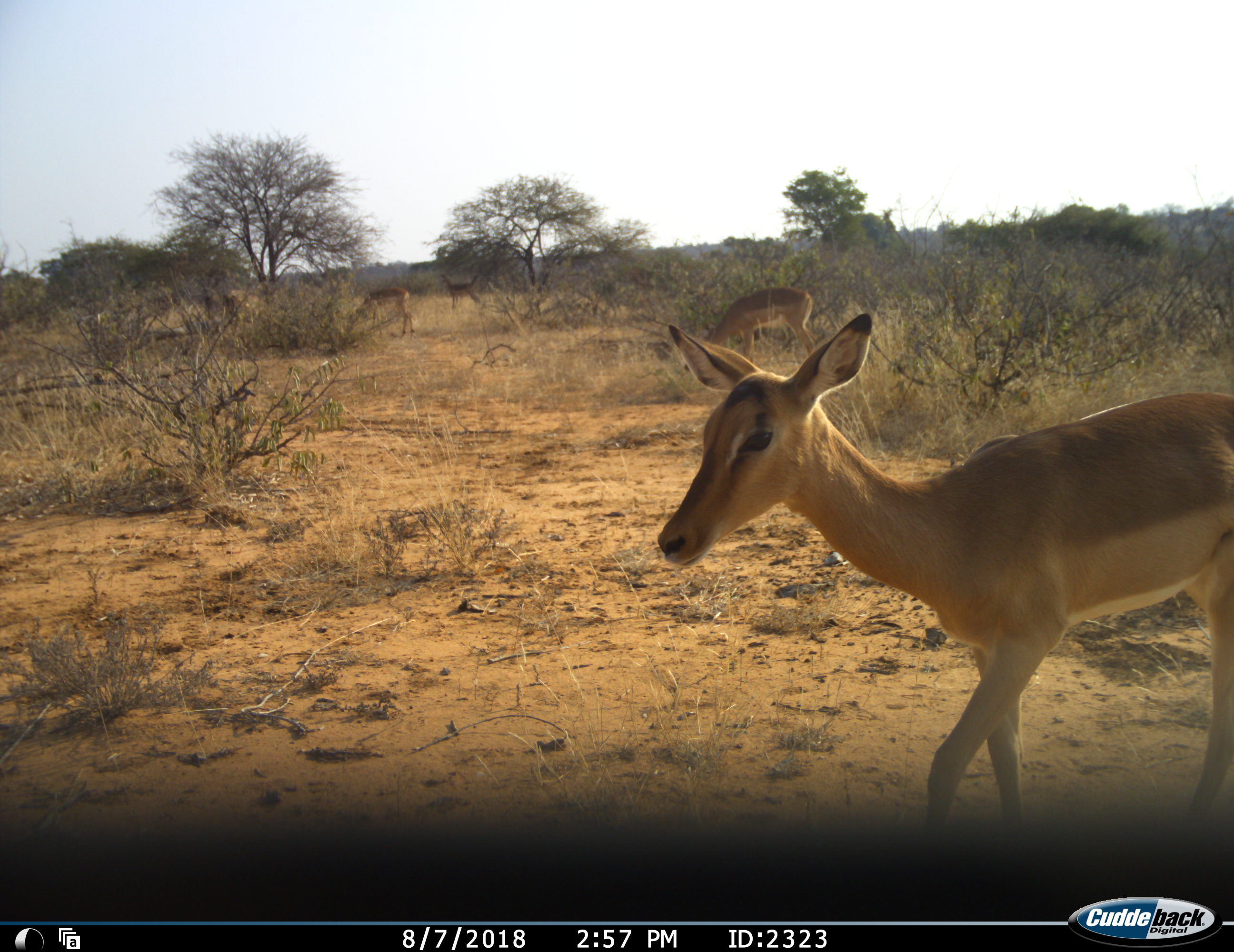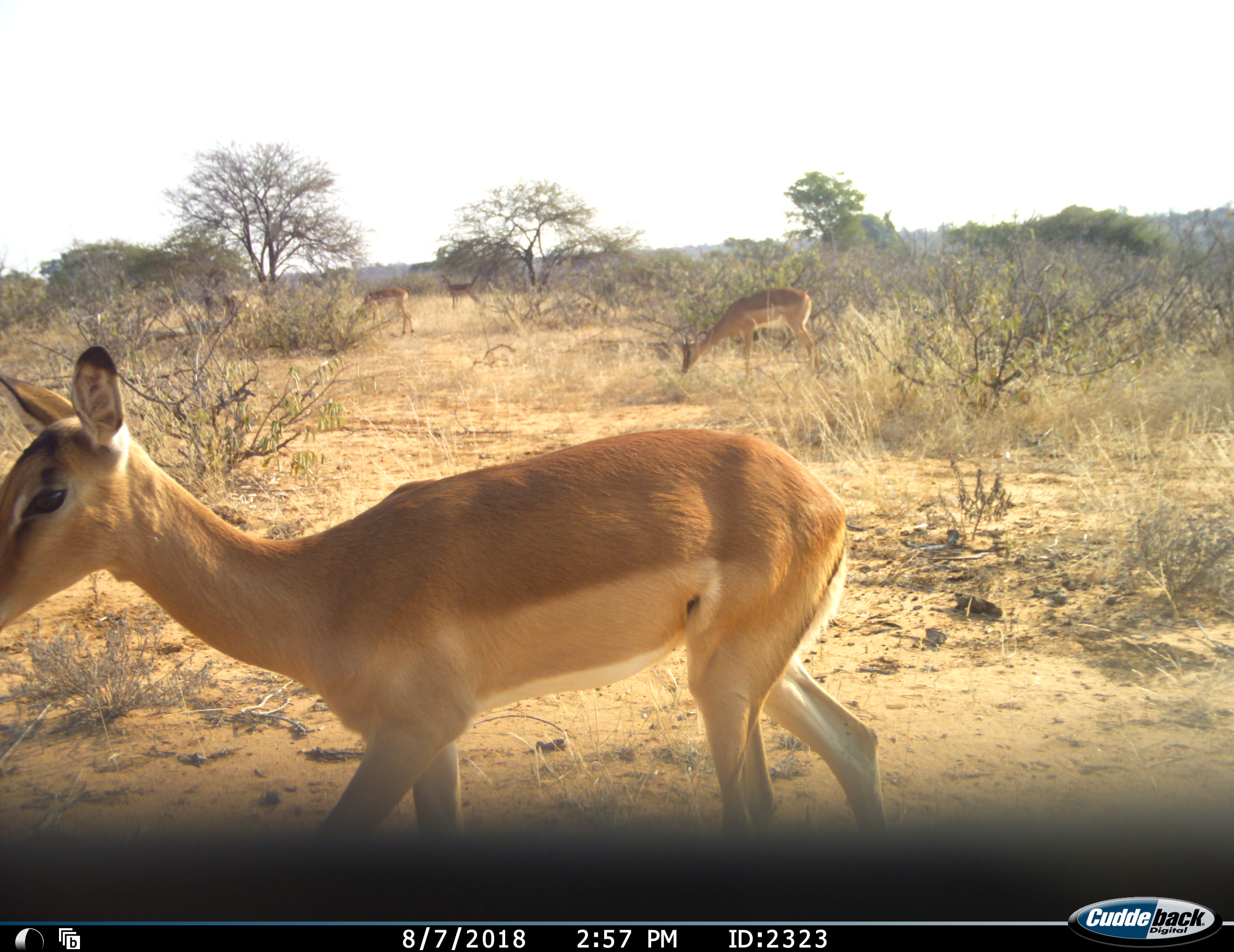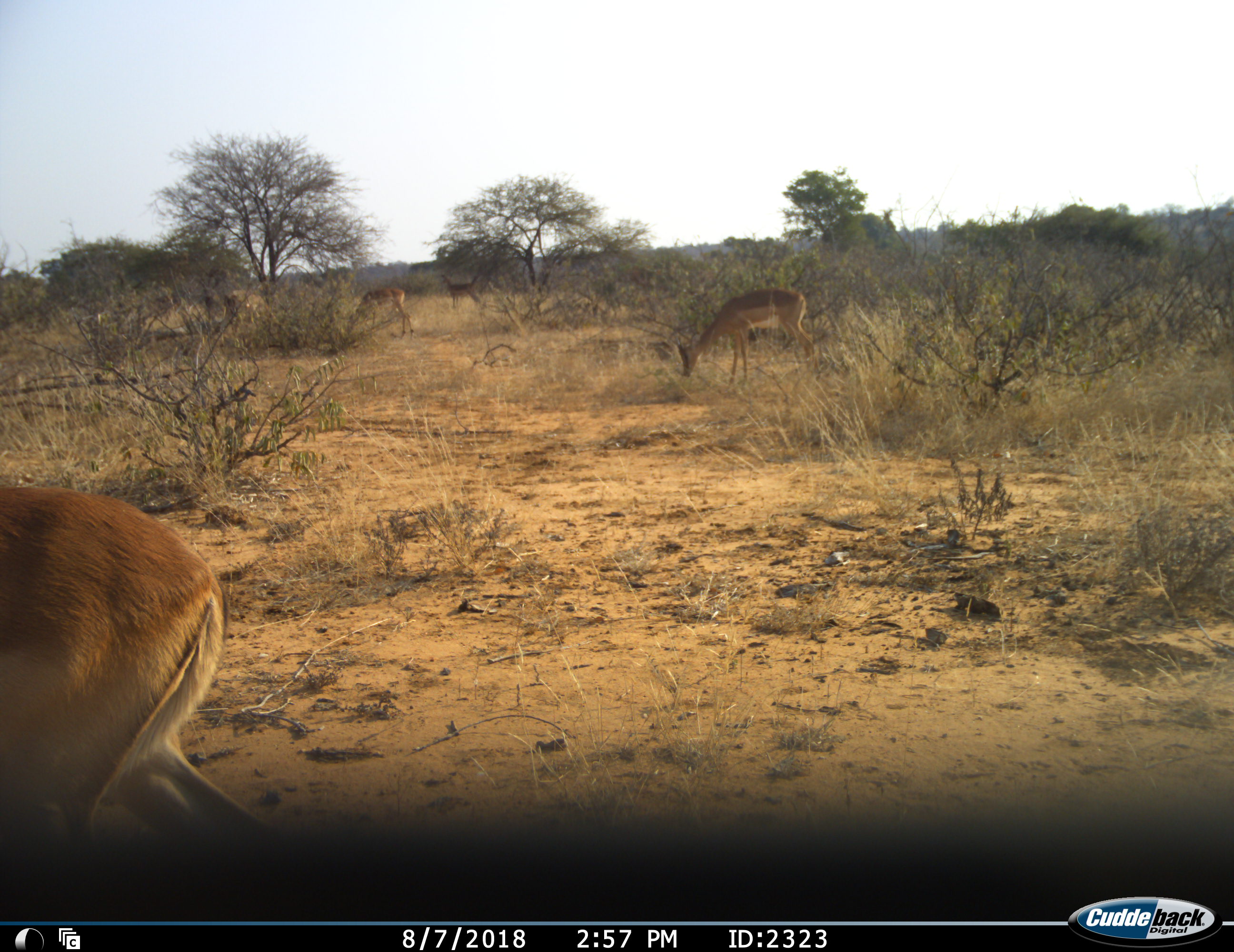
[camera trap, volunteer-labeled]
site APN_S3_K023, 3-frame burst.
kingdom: Animalia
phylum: Chordata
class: Mammalia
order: Artiodactyla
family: Bovidae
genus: Aepyceros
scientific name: Aepyceros melampus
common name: impala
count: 4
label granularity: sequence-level